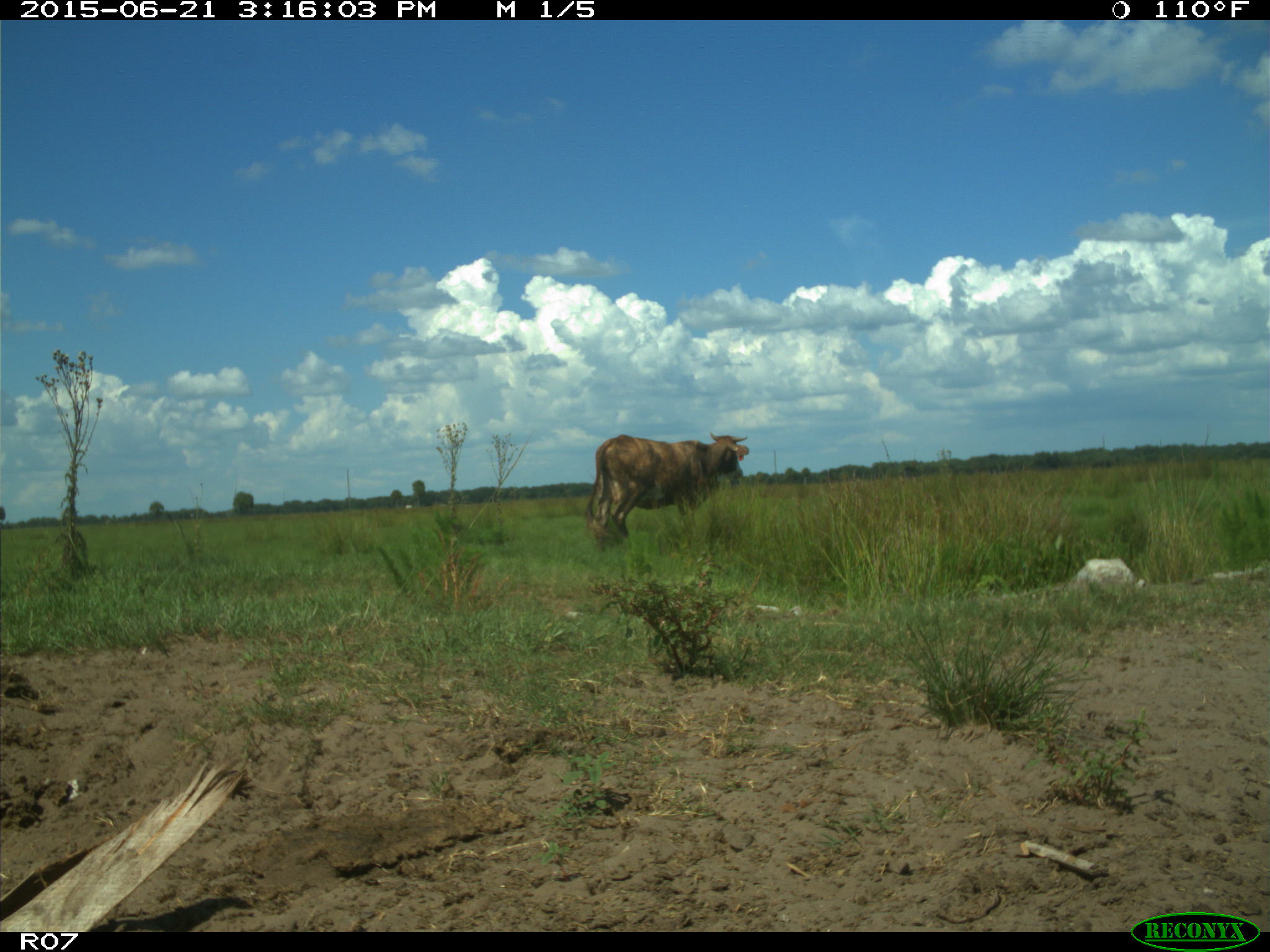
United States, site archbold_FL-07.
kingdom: Animalia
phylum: Chordata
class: Mammalia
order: Artiodactyla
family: Bovidae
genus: Bos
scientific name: Bos taurus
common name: domestic cow